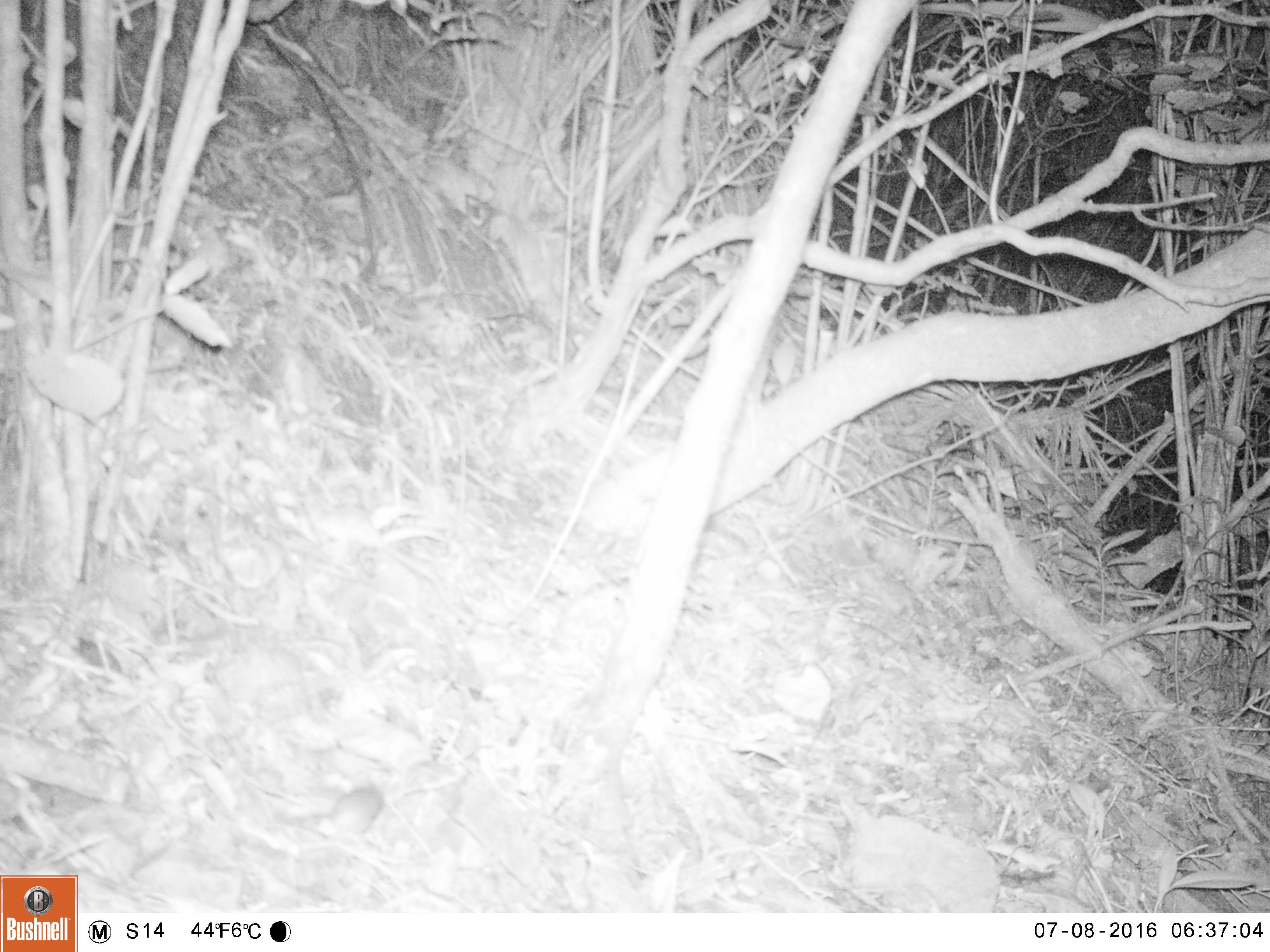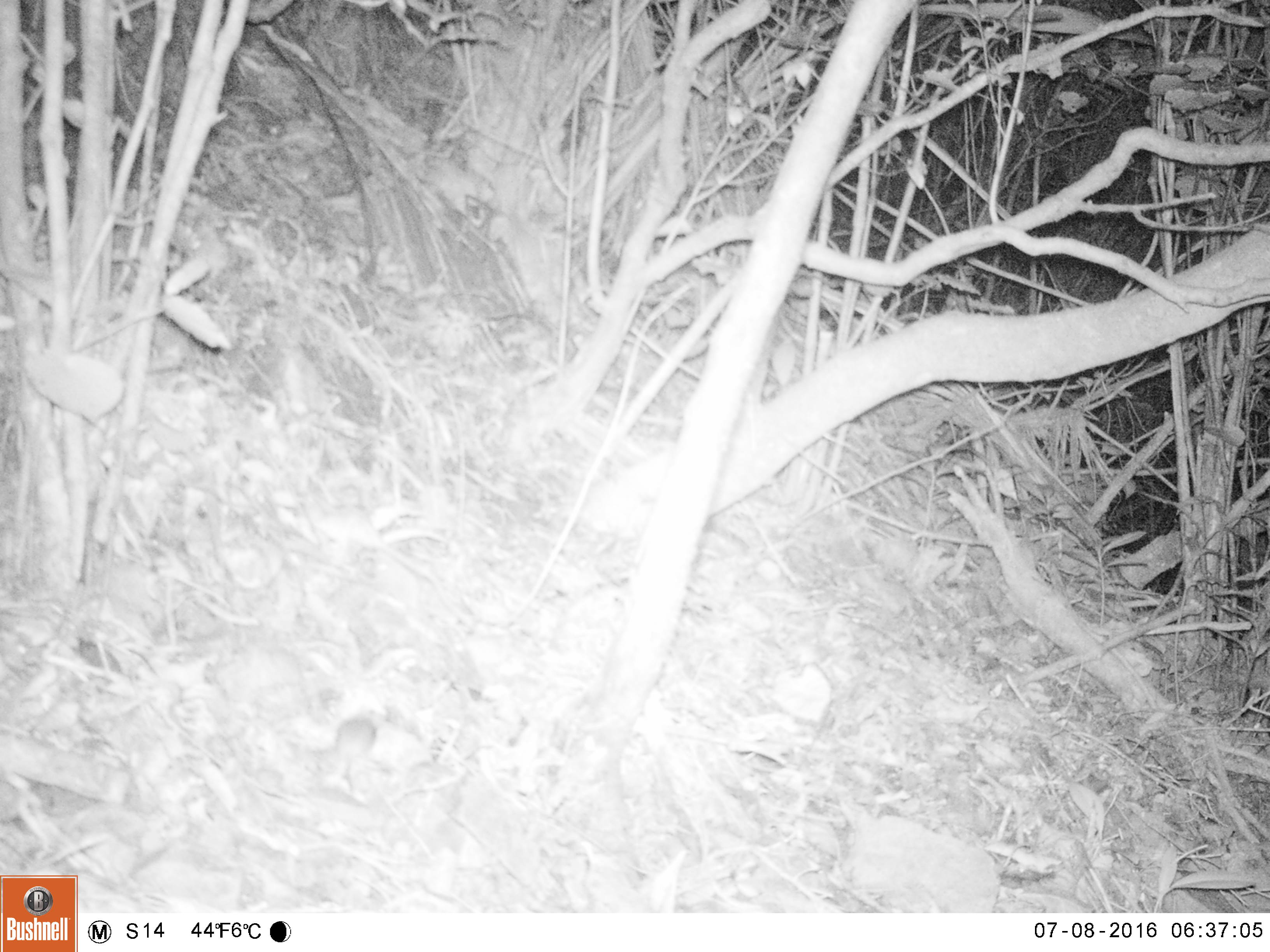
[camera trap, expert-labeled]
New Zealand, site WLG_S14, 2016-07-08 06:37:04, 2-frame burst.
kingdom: Animalia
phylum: Chordata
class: Mammalia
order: Rodentia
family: Muridae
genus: Mus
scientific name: Mus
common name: mouse